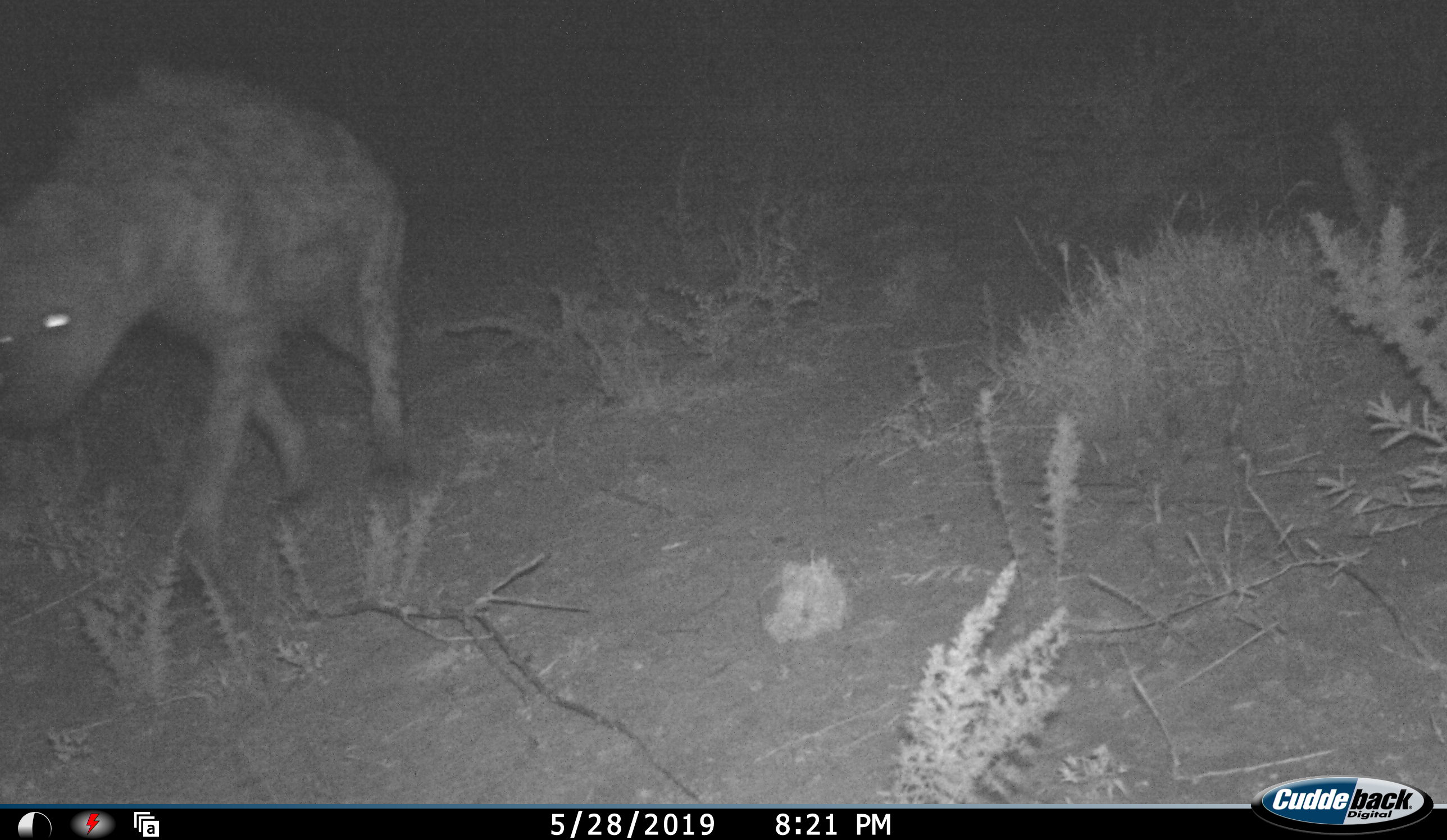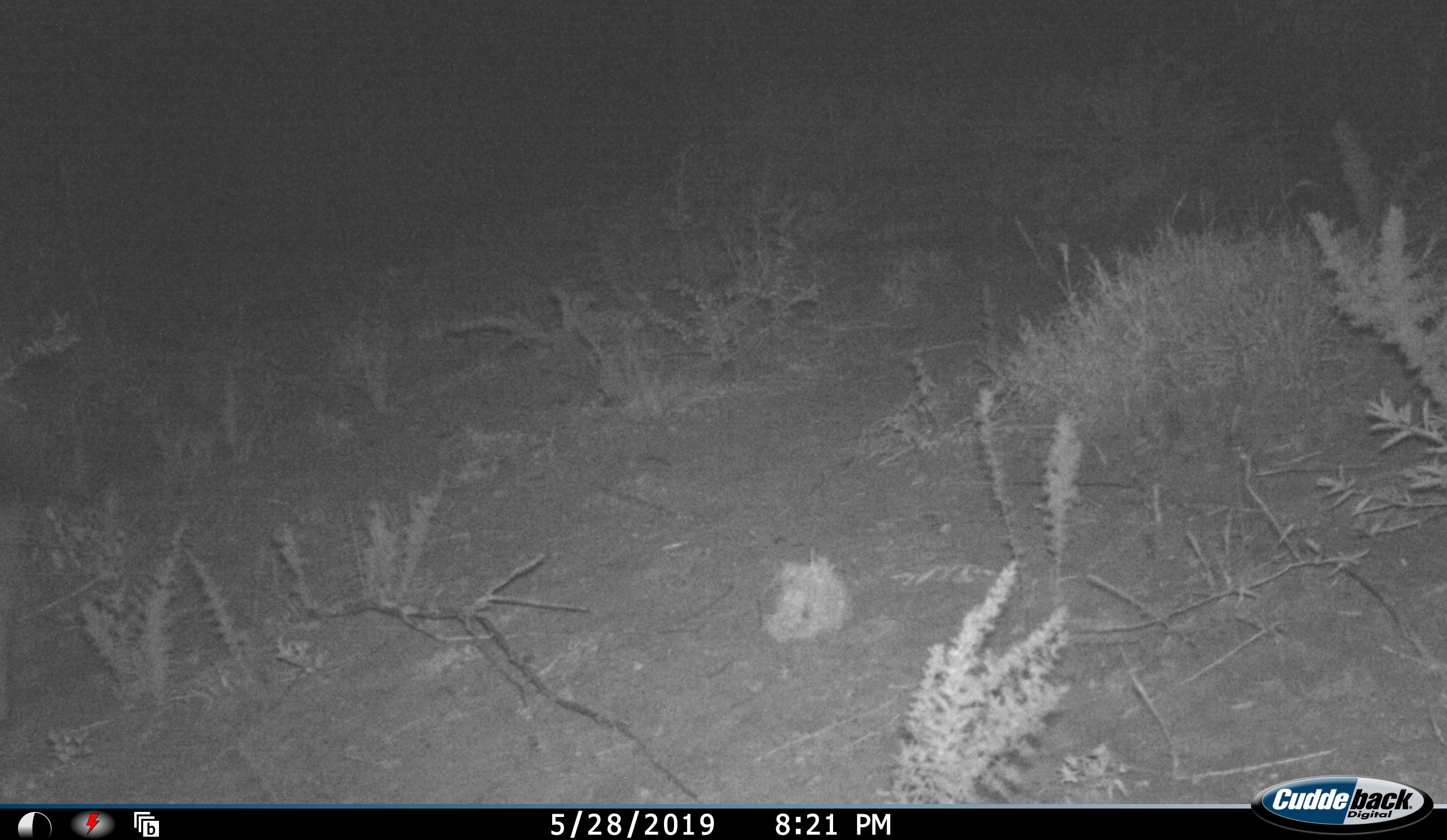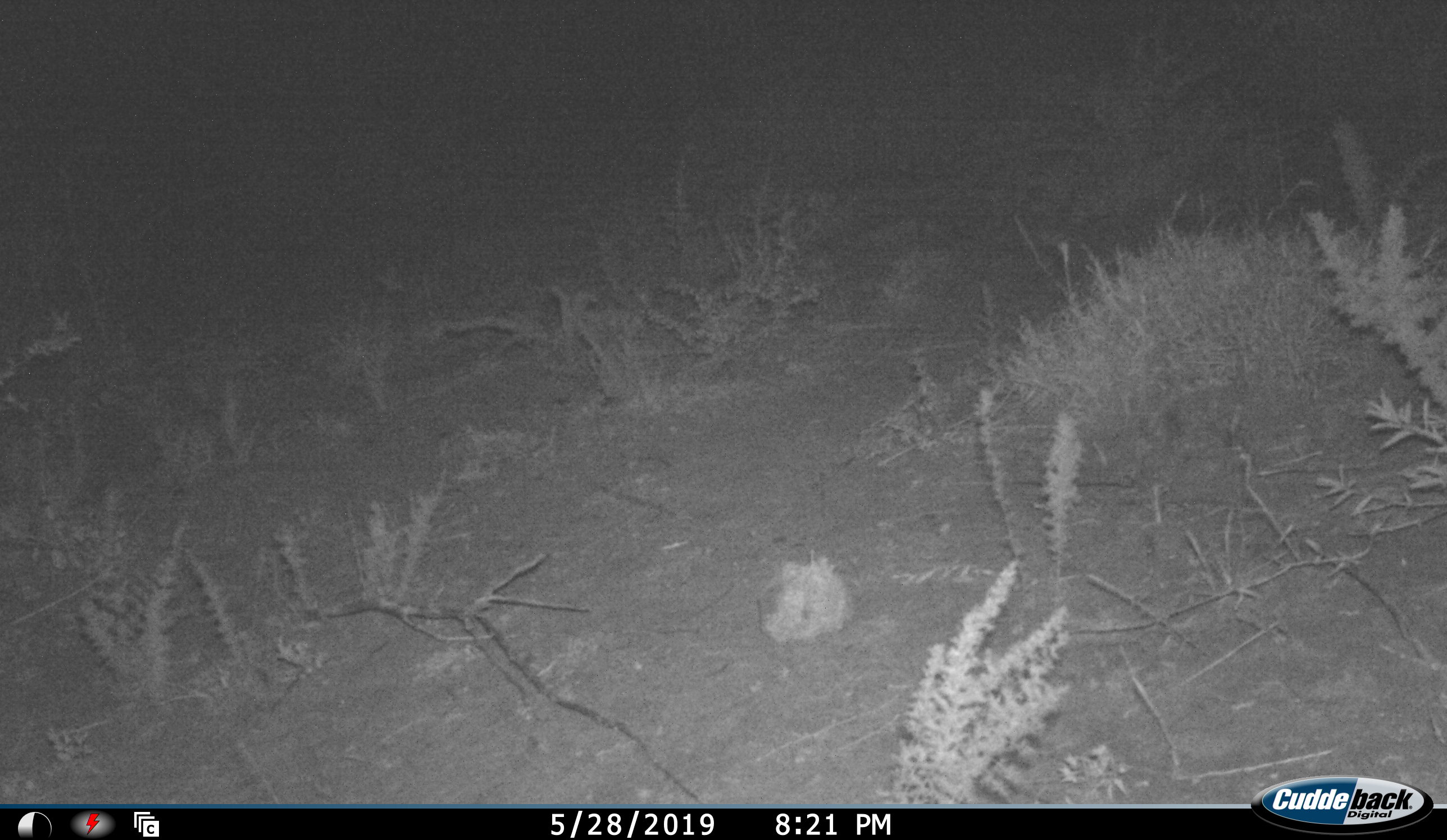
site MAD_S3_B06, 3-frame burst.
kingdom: Animalia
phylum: Chordata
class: Mammalia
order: Carnivora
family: Hyaenidae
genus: Crocuta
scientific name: Crocuta crocuta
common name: spotted hyena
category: hyenaspotted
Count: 1.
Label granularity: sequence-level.